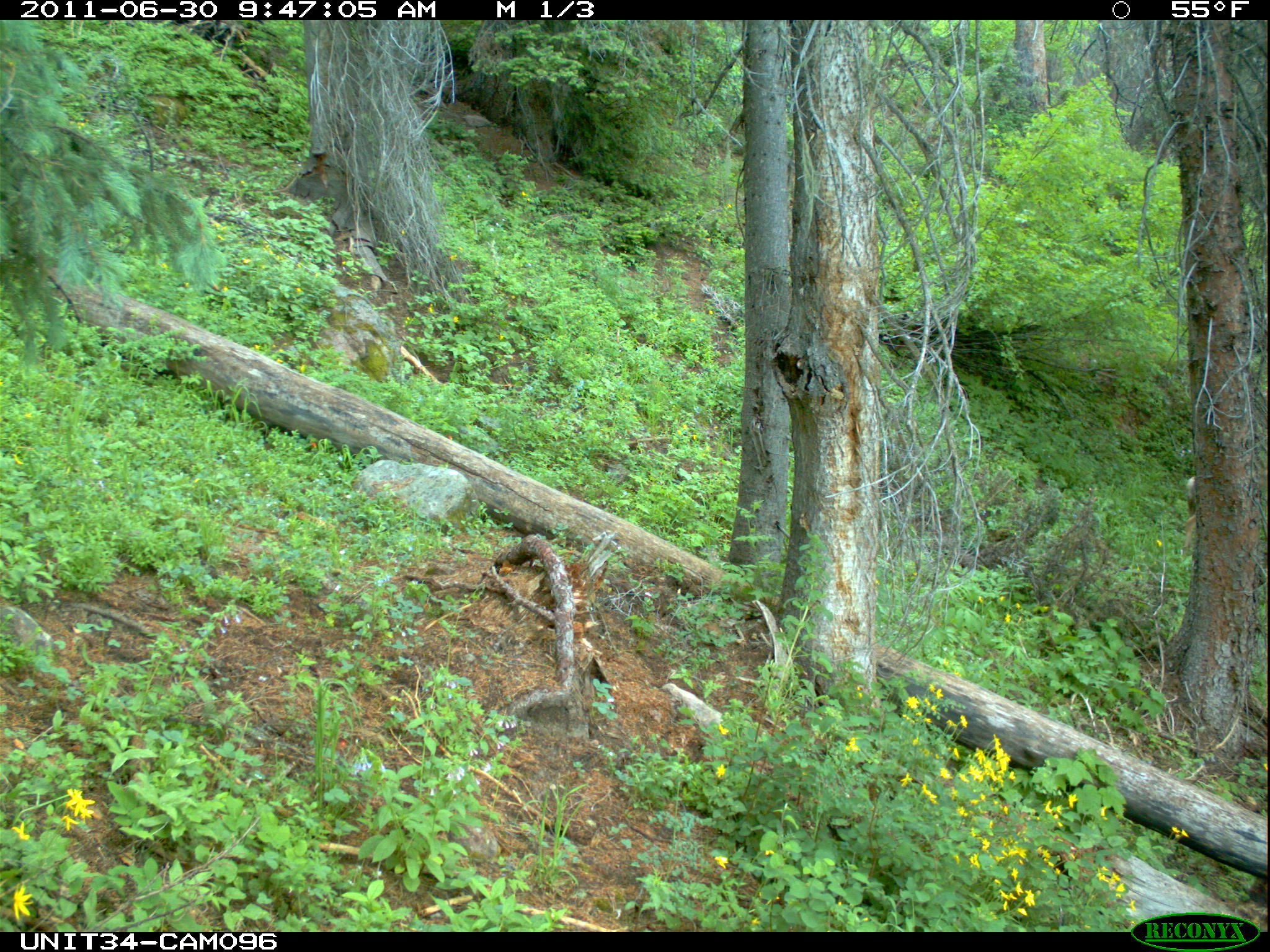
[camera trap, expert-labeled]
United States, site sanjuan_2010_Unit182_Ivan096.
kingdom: Animalia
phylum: Chordata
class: Mammalia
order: Artiodactyla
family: Cervidae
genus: Odocoileus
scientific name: Odocoileus hemionus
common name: mule deer